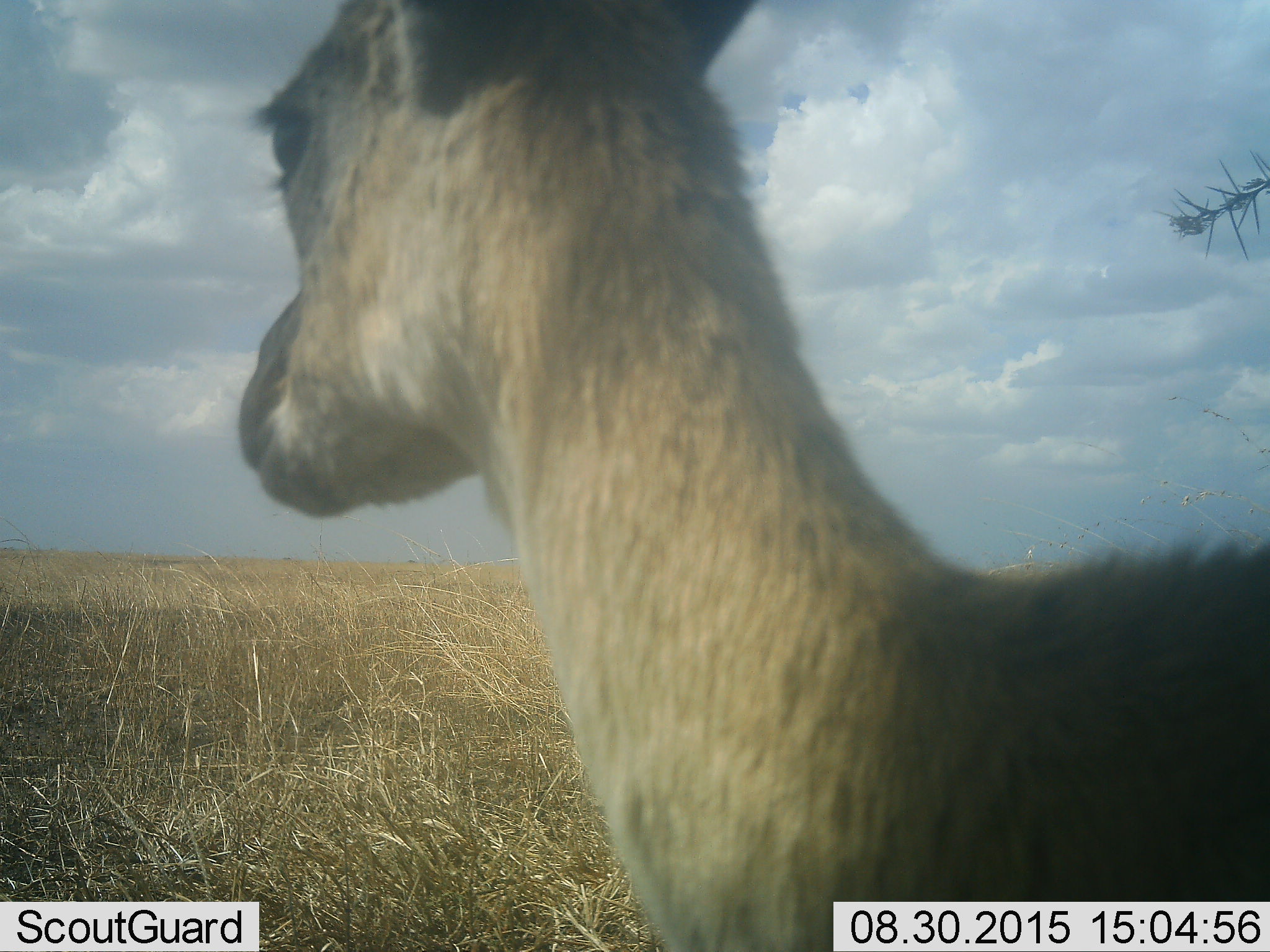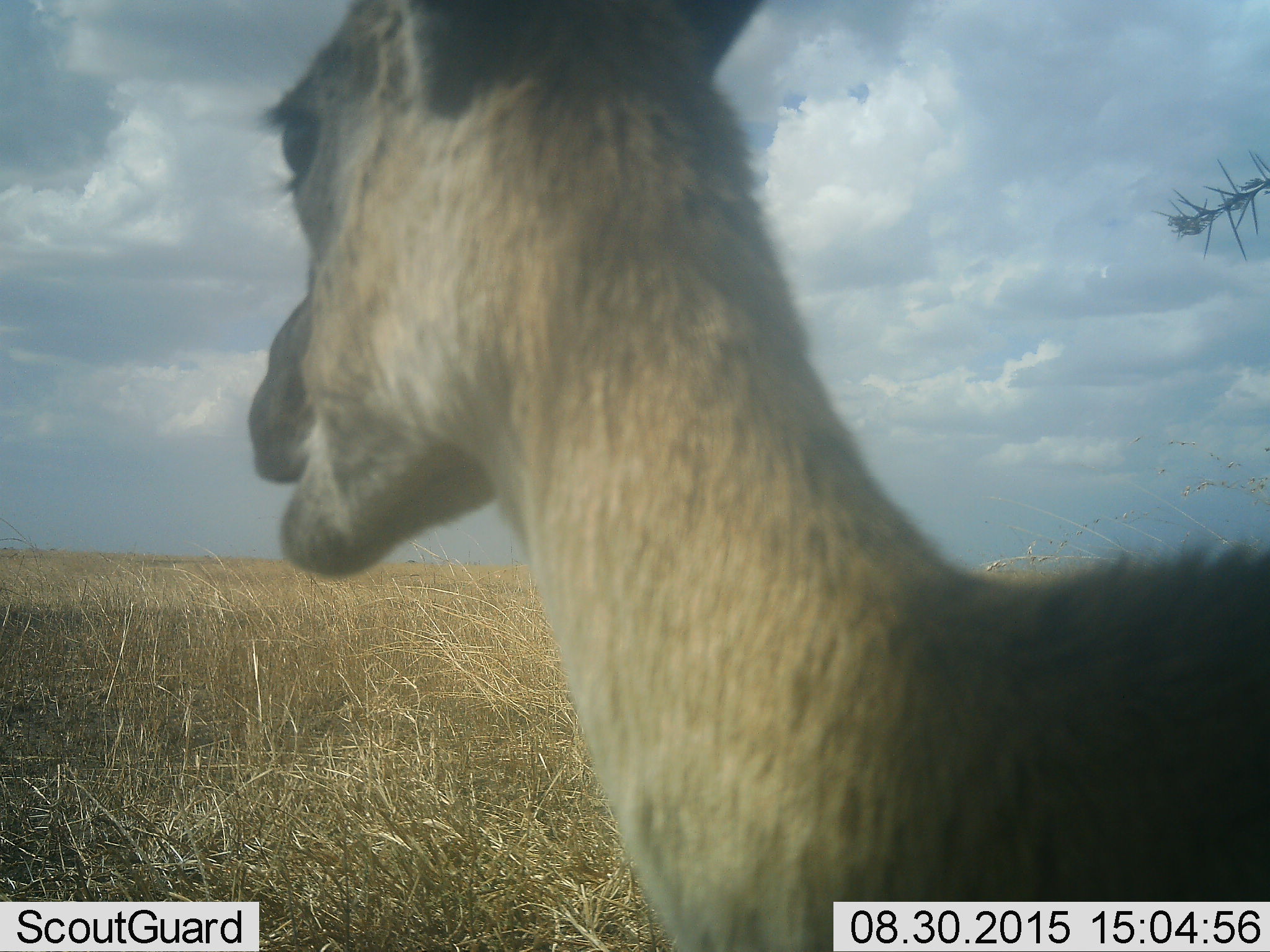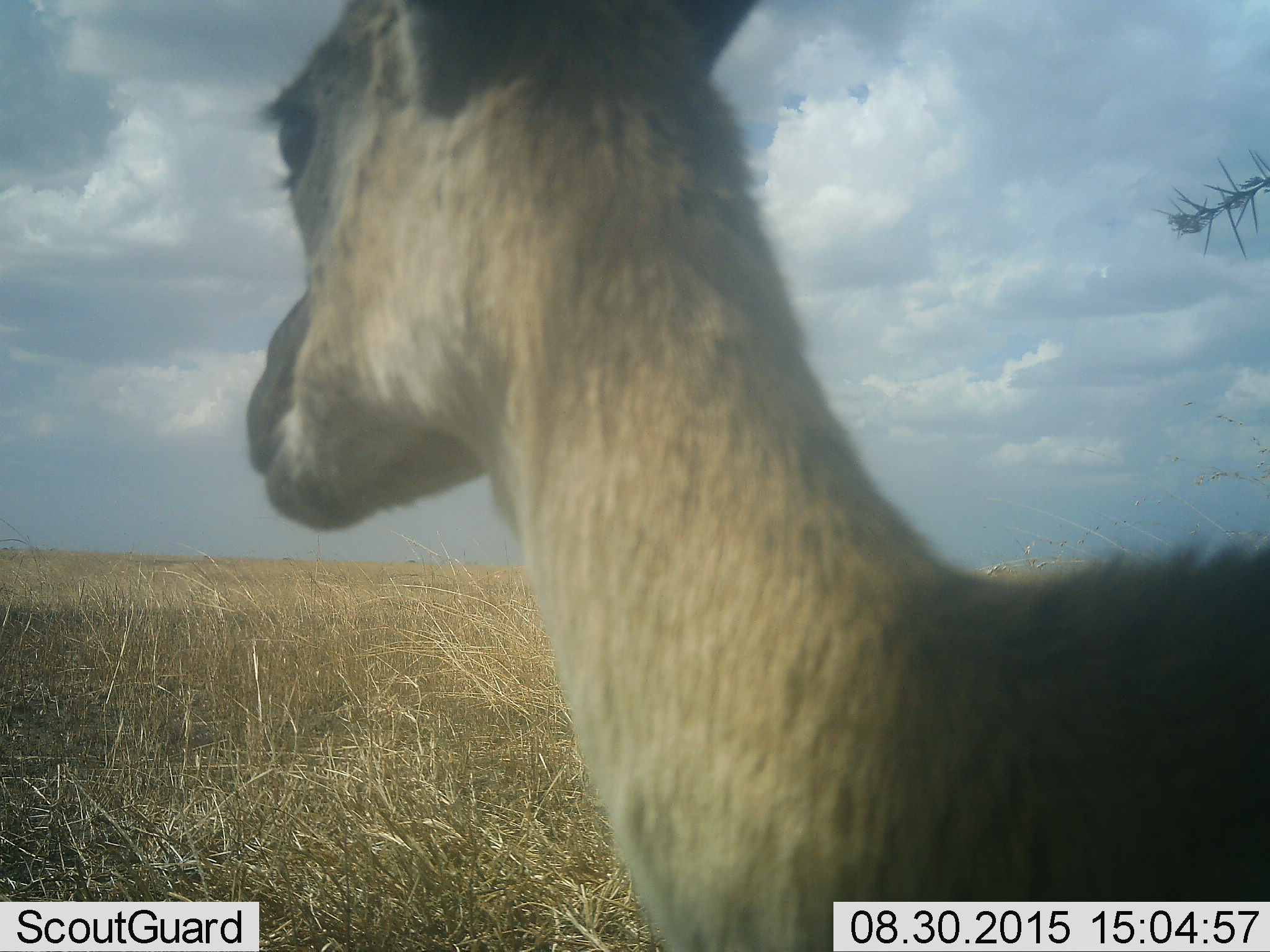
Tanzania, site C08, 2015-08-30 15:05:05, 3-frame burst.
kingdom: Animalia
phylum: Chordata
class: Mammalia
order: Artiodactyla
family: Bovidae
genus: Eudorcas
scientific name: Eudorcas thomsonii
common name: thomson's gazelle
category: gazellethomsons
Gazellethomsons (thomson's gazelle) (Eudorcas thomsonii), count 1. Behavior (volunteer vote fractions): standing 88%, resting 0%, moving 0%, interacting 0%. Young present (vote fraction): 0%. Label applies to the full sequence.